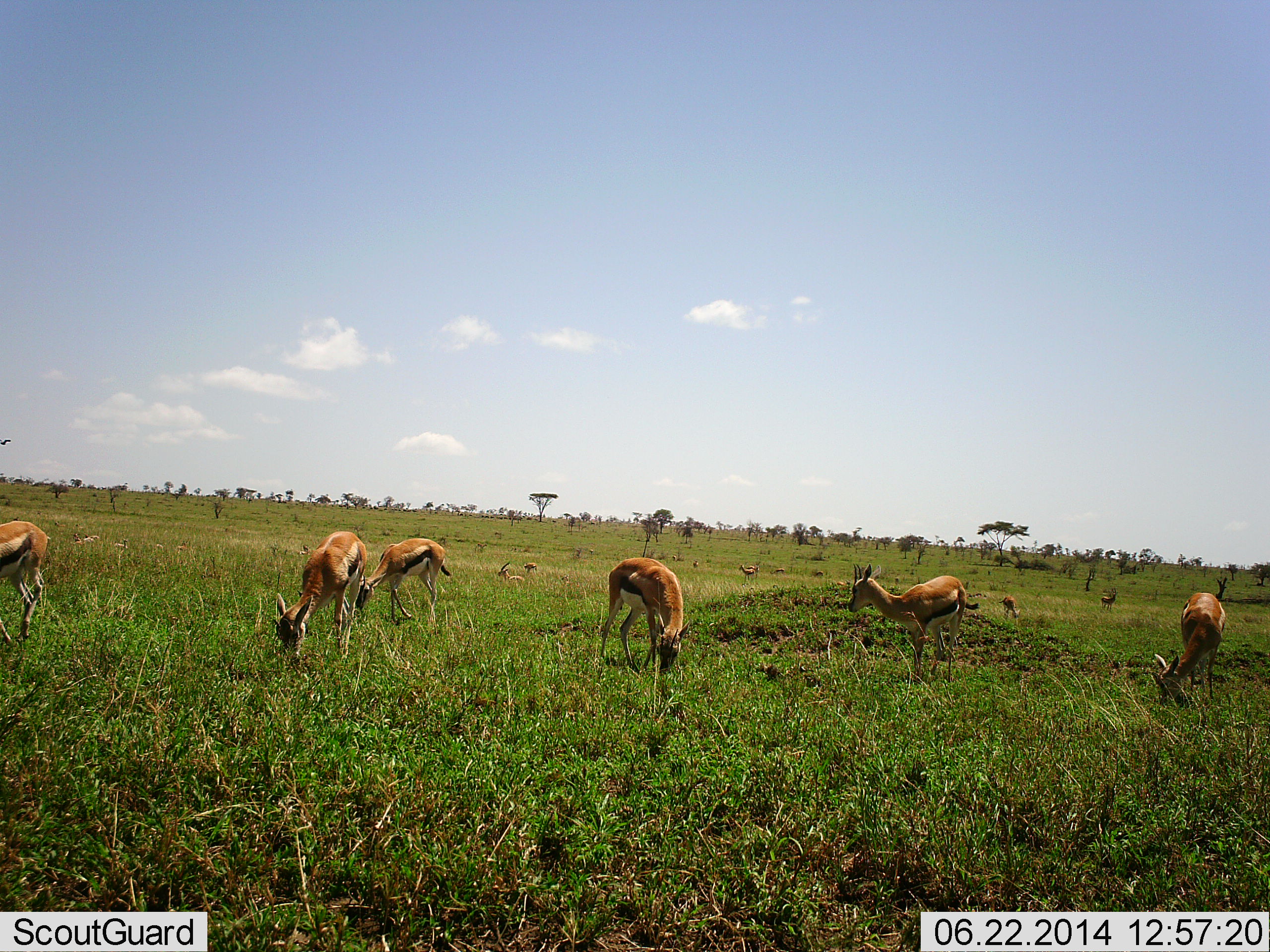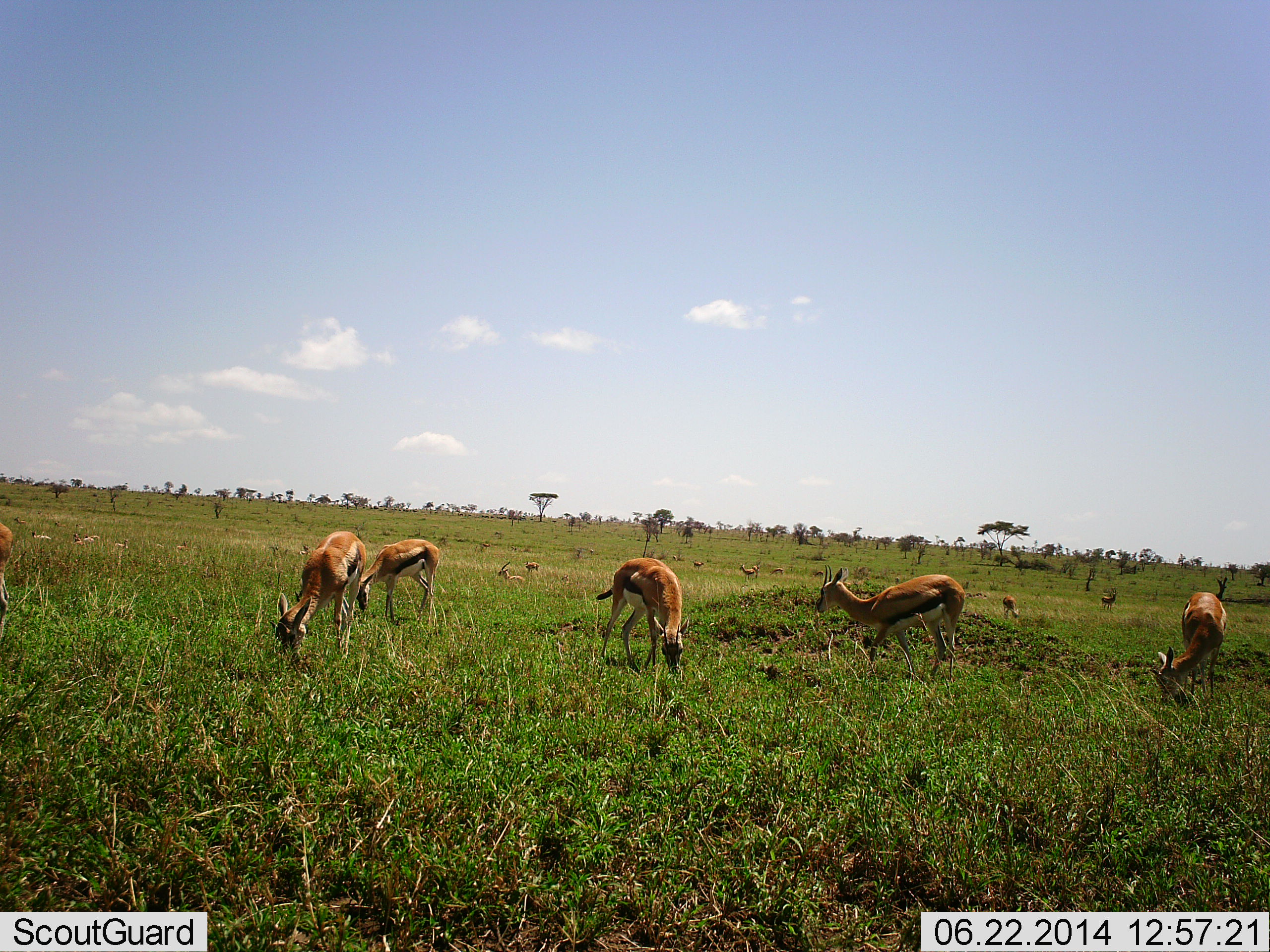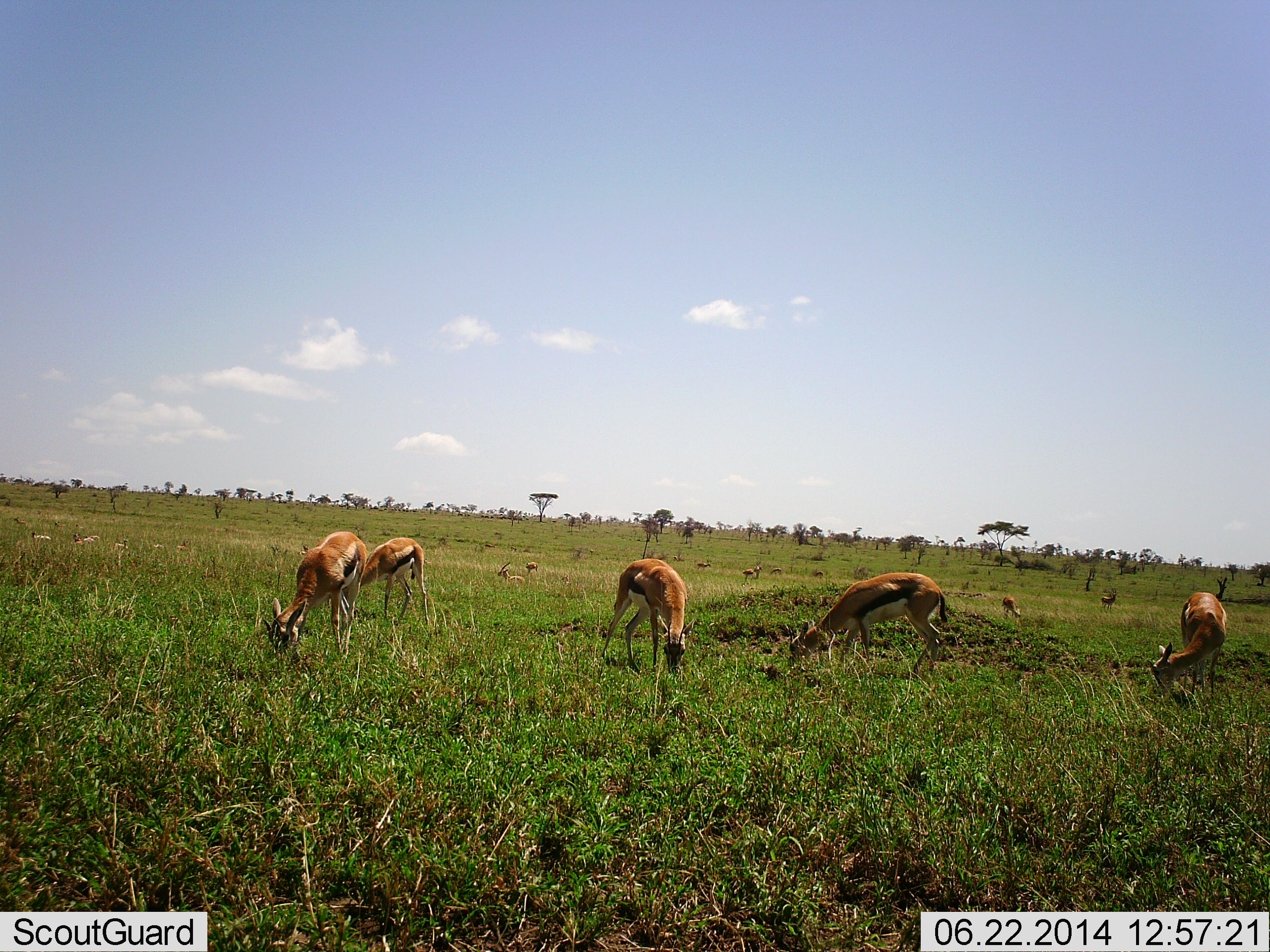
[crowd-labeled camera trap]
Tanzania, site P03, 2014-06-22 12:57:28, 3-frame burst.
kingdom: Animalia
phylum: Chordata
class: Mammalia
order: Artiodactyla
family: Bovidae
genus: Eudorcas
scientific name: Eudorcas thomsonii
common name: thomson's gazelle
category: gazellethomsons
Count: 11-50.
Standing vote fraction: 50%.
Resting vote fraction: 30%.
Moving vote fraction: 10%.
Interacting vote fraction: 0%.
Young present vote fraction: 0%.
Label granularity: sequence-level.